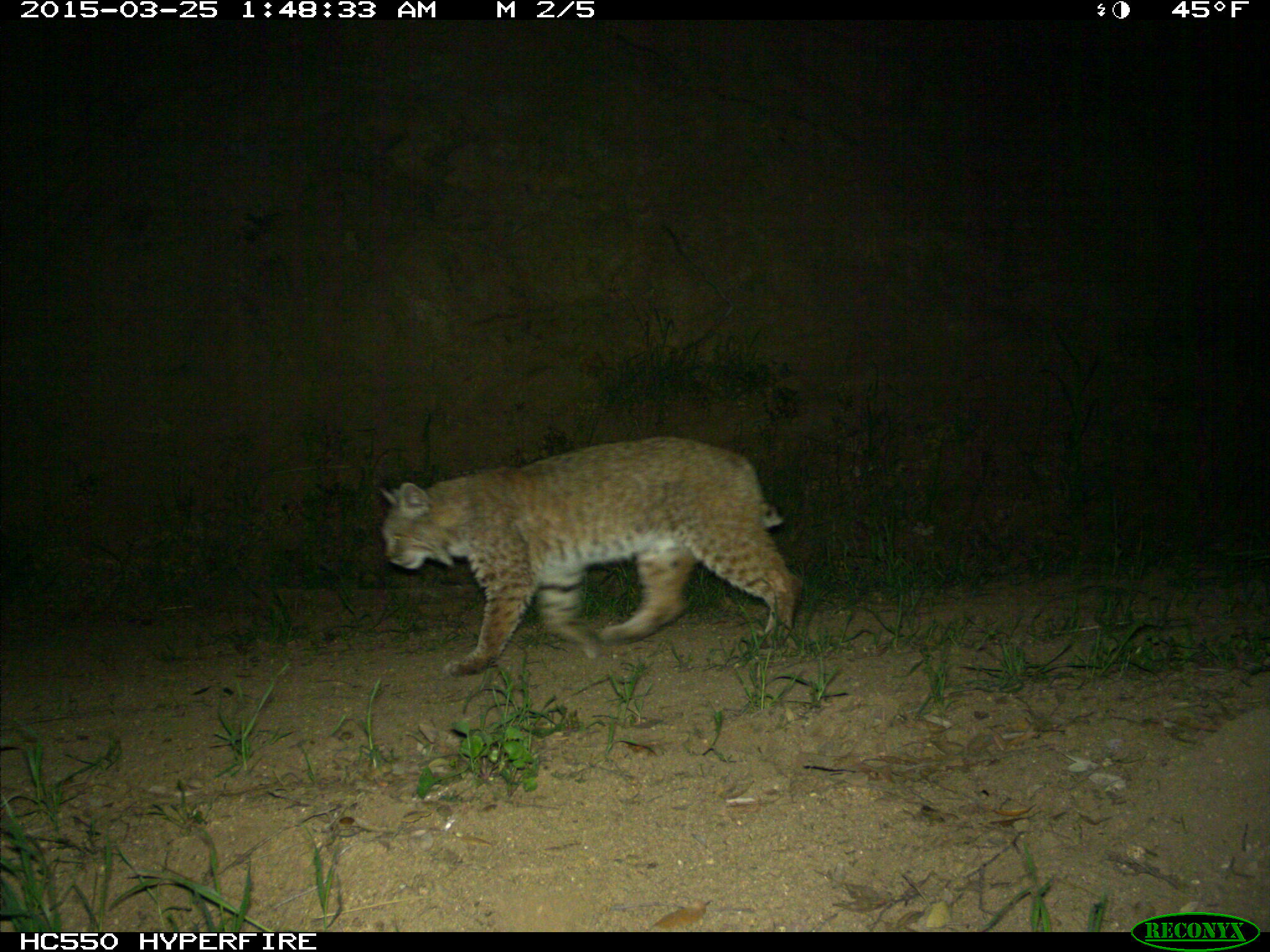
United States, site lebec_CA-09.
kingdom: Animalia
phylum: Chordata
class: Mammalia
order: Carnivora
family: Felidae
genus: Lynx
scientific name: Lynx rufus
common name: bobcat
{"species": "Lynx rufus (bobcat)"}